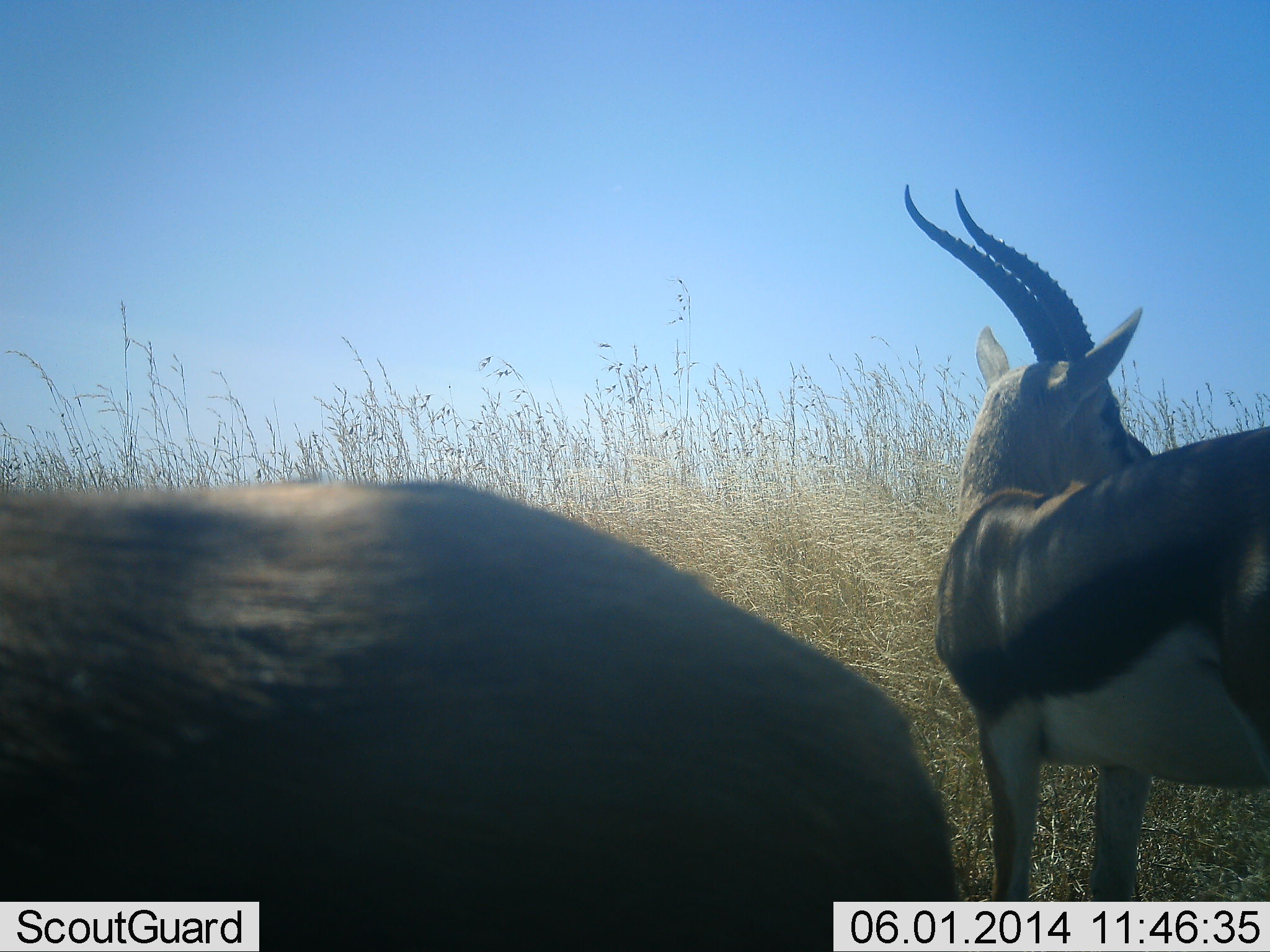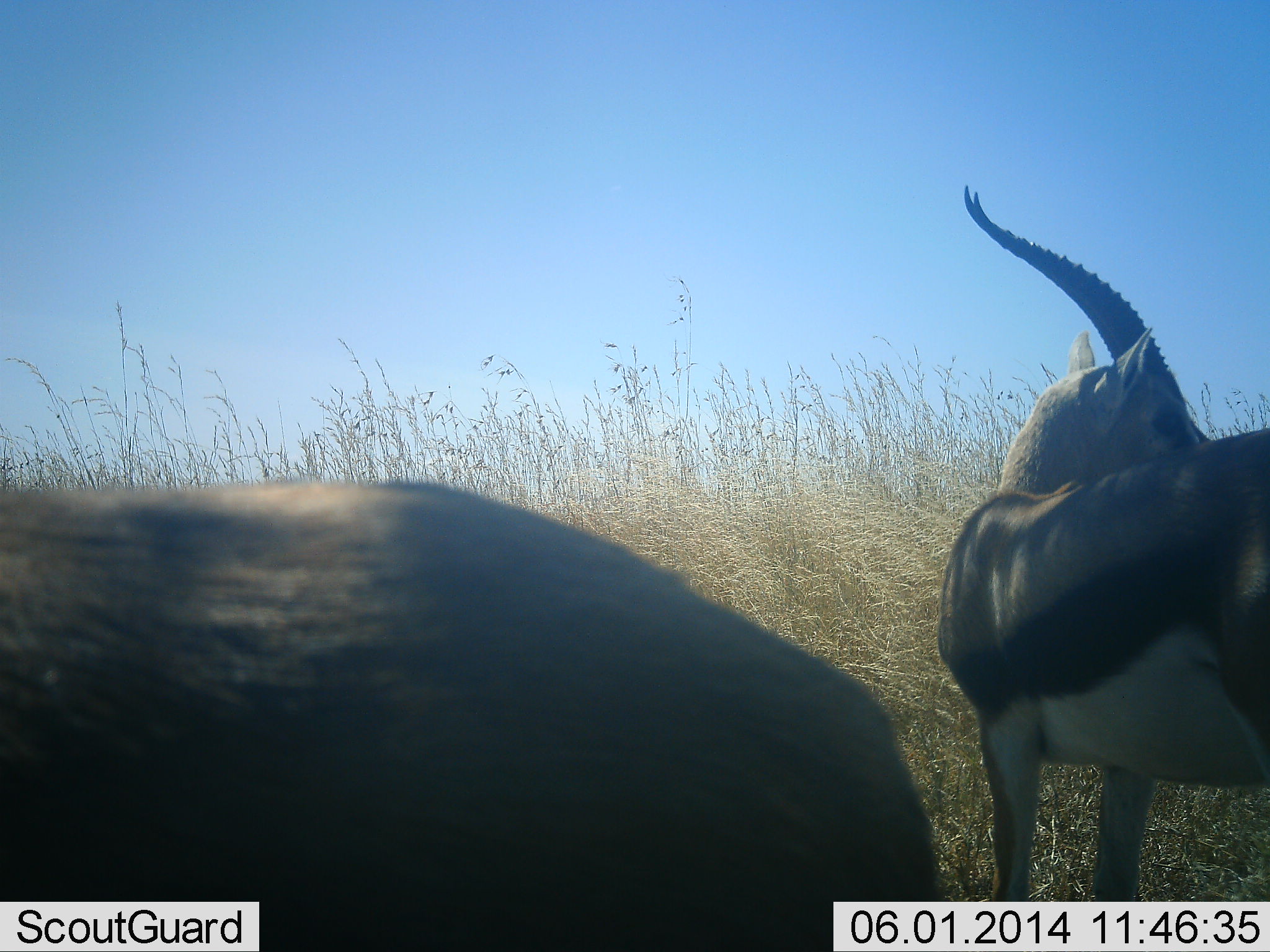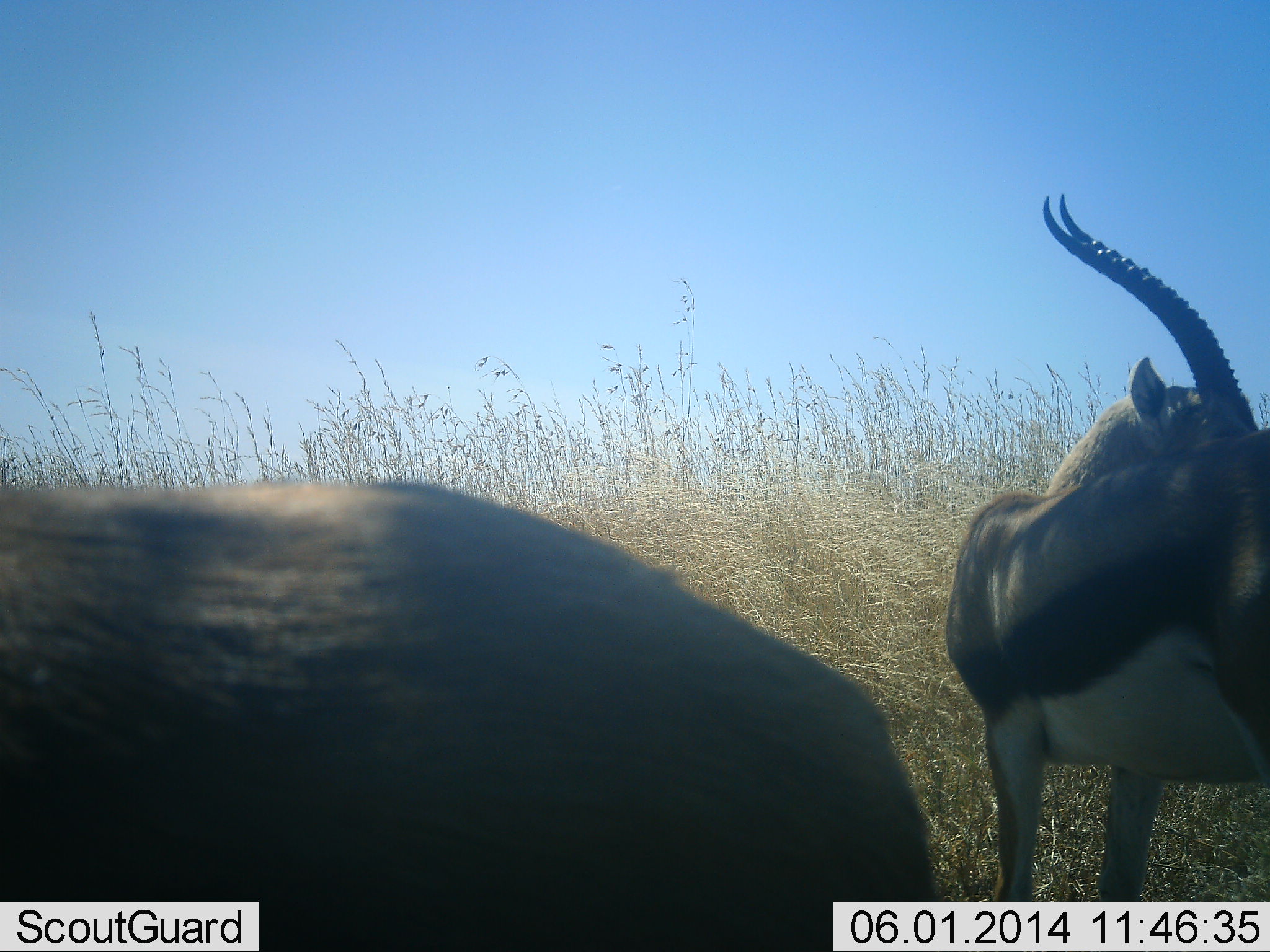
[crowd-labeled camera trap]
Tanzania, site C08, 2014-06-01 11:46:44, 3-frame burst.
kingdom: Animalia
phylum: Chordata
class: Mammalia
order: Artiodactyla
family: Bovidae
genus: Eudorcas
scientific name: Eudorcas thomsonii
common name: thomson's gazelle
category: gazellethomsons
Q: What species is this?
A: Gazellethomsons (thomson's gazelle) (Eudorcas thomsonii).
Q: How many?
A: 2.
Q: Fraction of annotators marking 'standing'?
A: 100%.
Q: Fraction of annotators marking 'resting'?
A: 0%.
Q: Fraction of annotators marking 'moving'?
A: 0%.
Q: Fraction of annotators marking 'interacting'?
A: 0%.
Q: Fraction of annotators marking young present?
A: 0%.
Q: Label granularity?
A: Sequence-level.